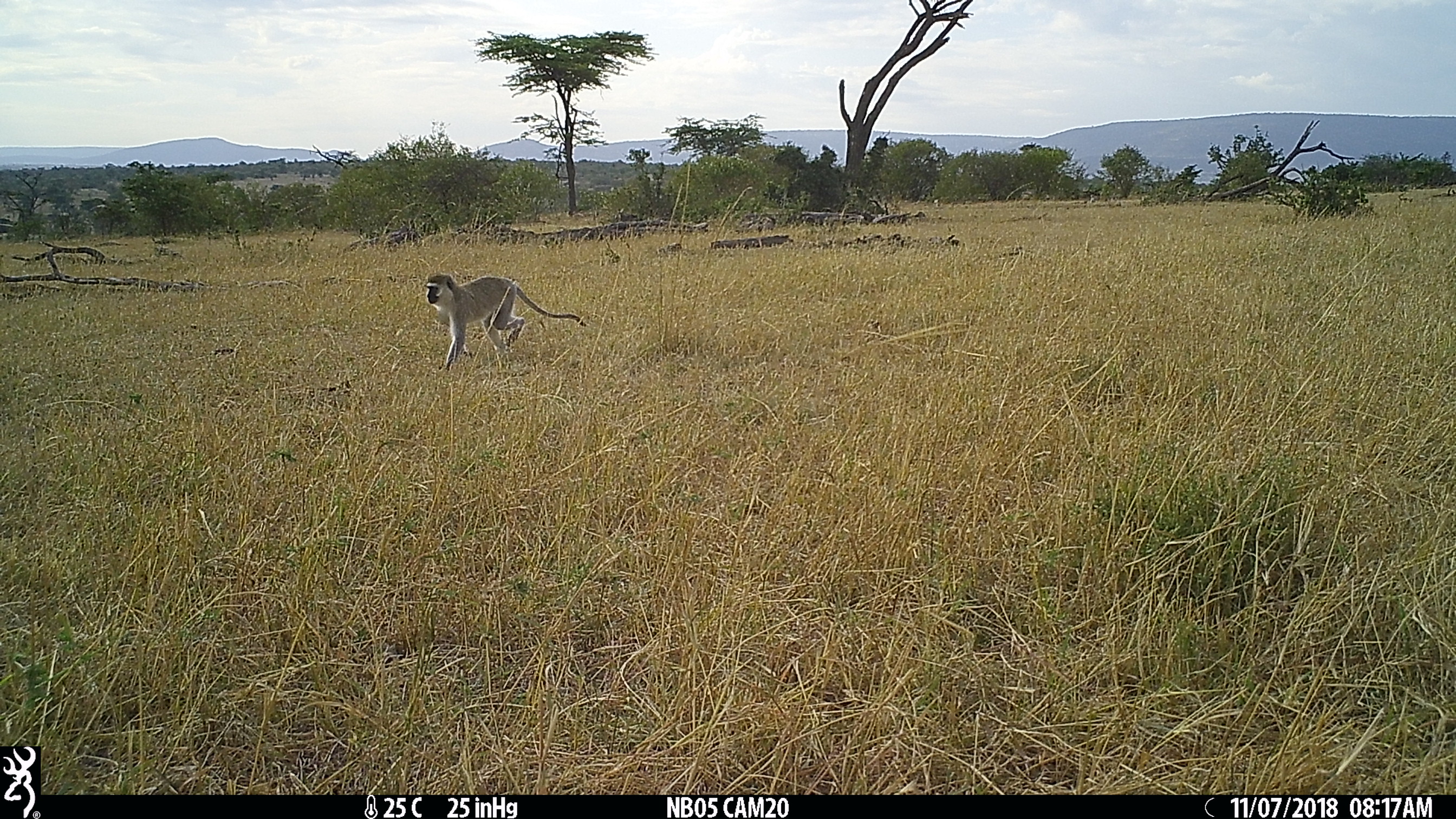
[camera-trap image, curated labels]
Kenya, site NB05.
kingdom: Animalia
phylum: Chordata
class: Mammalia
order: Primates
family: Cercopithecidae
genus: Chlorocebus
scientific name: Chlorocebus pygerythrus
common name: vervet monkey